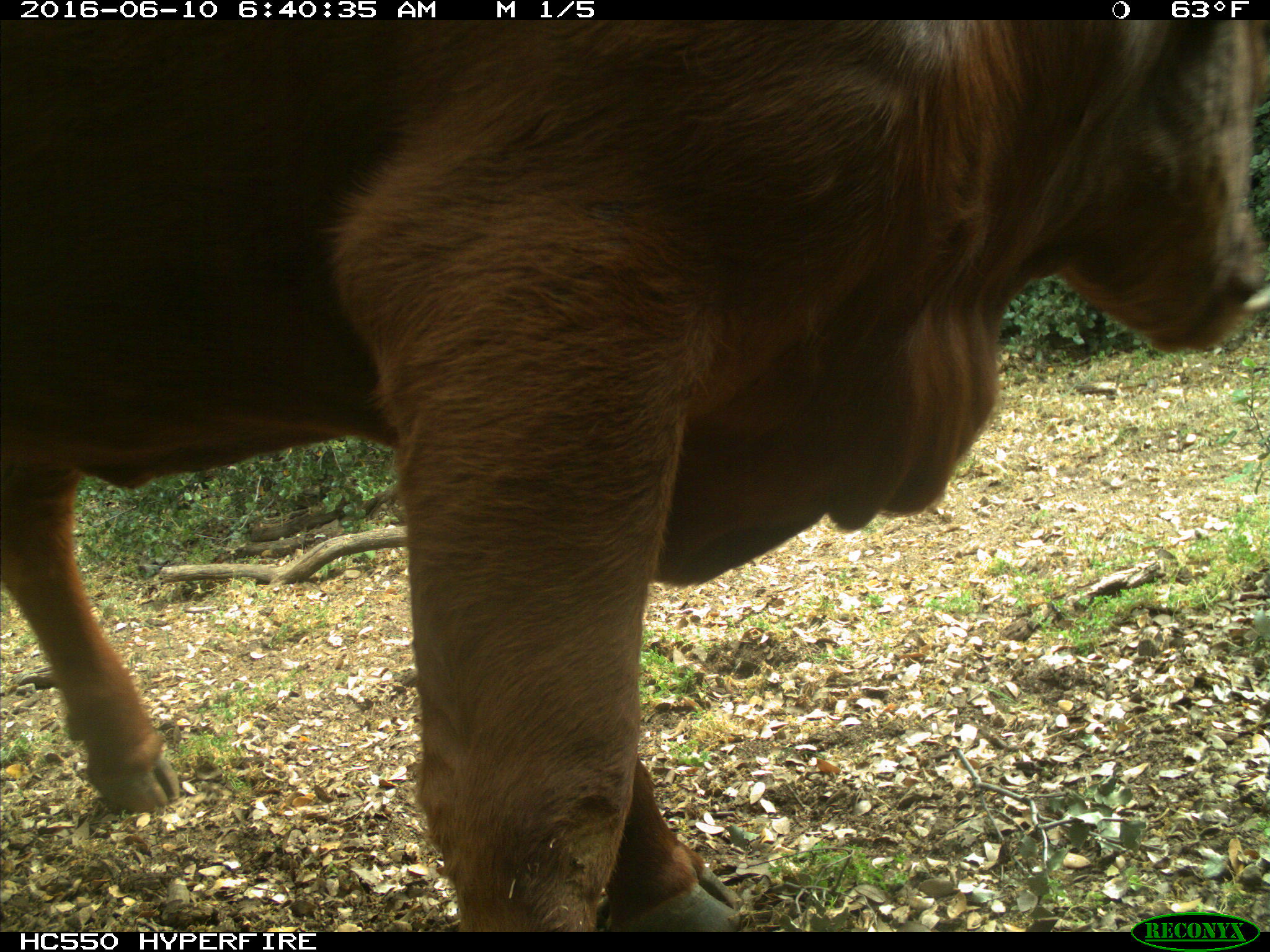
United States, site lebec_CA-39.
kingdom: Animalia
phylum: Chordata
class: Mammalia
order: Artiodactyla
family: Bovidae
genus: Bos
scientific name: Bos taurus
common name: domestic cow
Bos taurus (domestic cow).